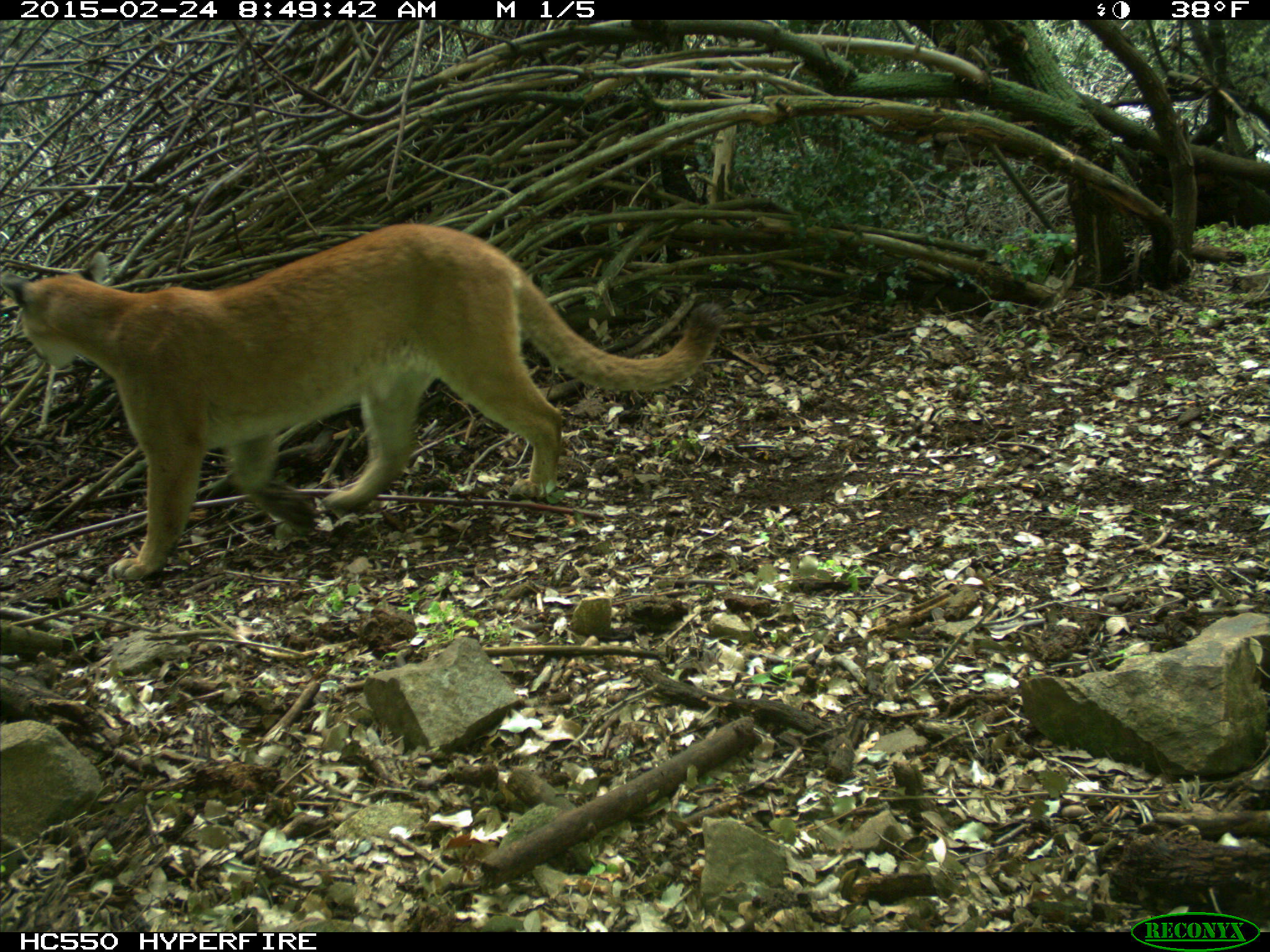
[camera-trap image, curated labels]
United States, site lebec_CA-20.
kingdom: Animalia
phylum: Chordata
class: Mammalia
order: Carnivora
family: Felidae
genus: Puma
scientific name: Puma concolor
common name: mountain lion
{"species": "Puma concolor (mountain lion)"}